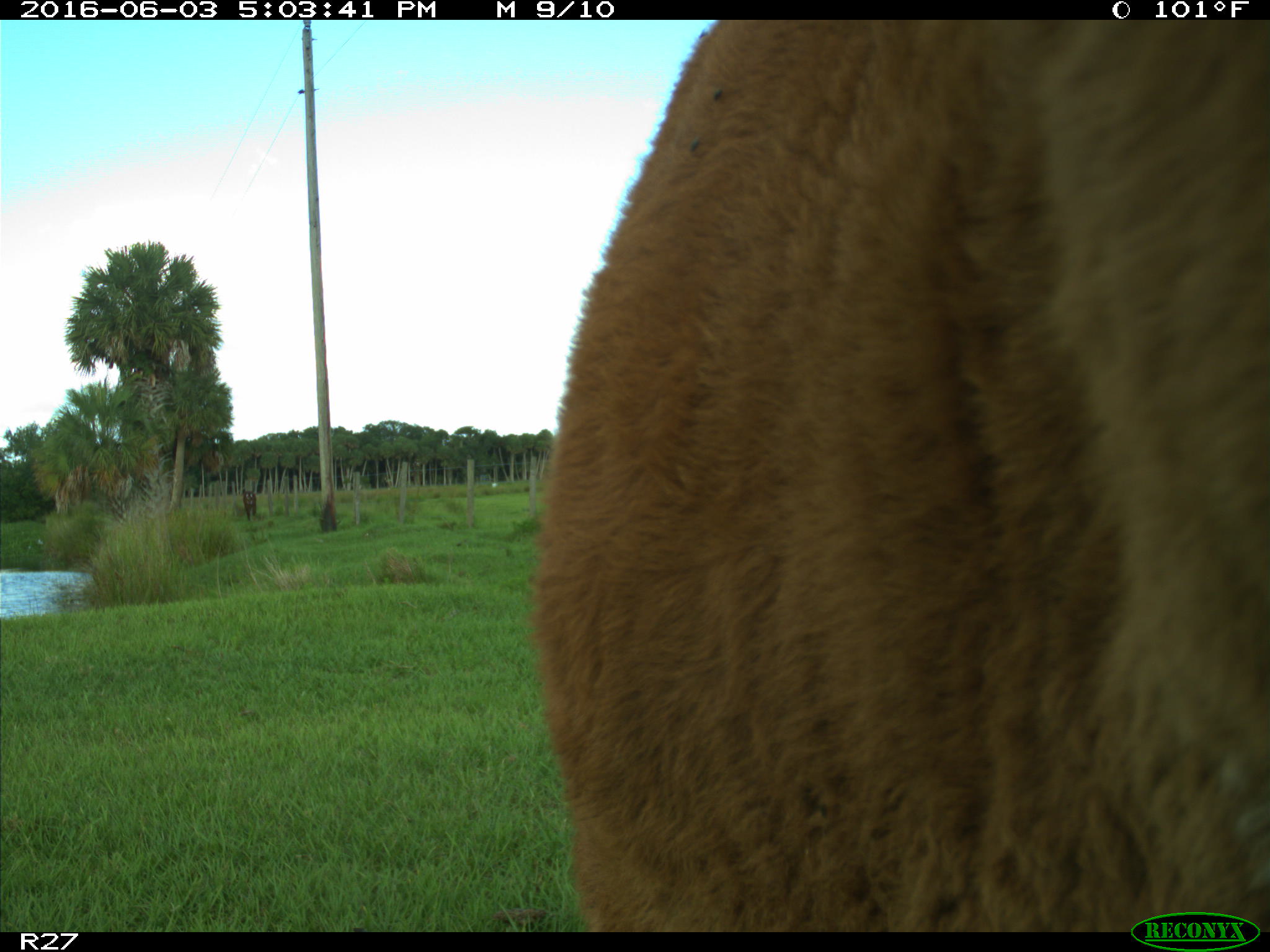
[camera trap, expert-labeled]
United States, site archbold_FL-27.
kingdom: Animalia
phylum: Chordata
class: Mammalia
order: Artiodactyla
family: Bovidae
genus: Bos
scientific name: Bos taurus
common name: domestic cow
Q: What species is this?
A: Bos taurus (domestic cow).